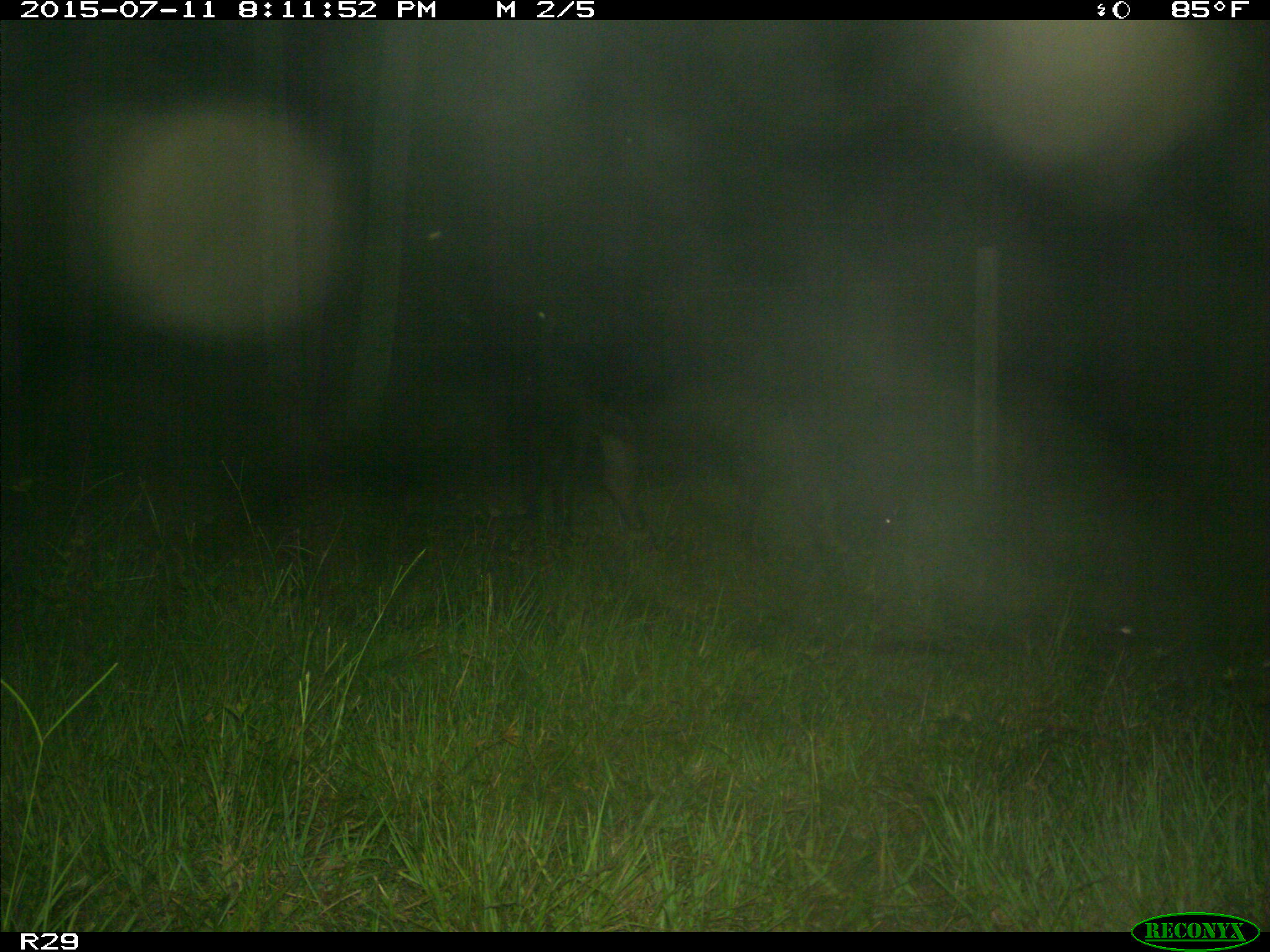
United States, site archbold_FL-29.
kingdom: Animalia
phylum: Chordata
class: Mammalia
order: Artiodactyla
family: Bovidae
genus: Bos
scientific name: Bos taurus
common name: domestic cow